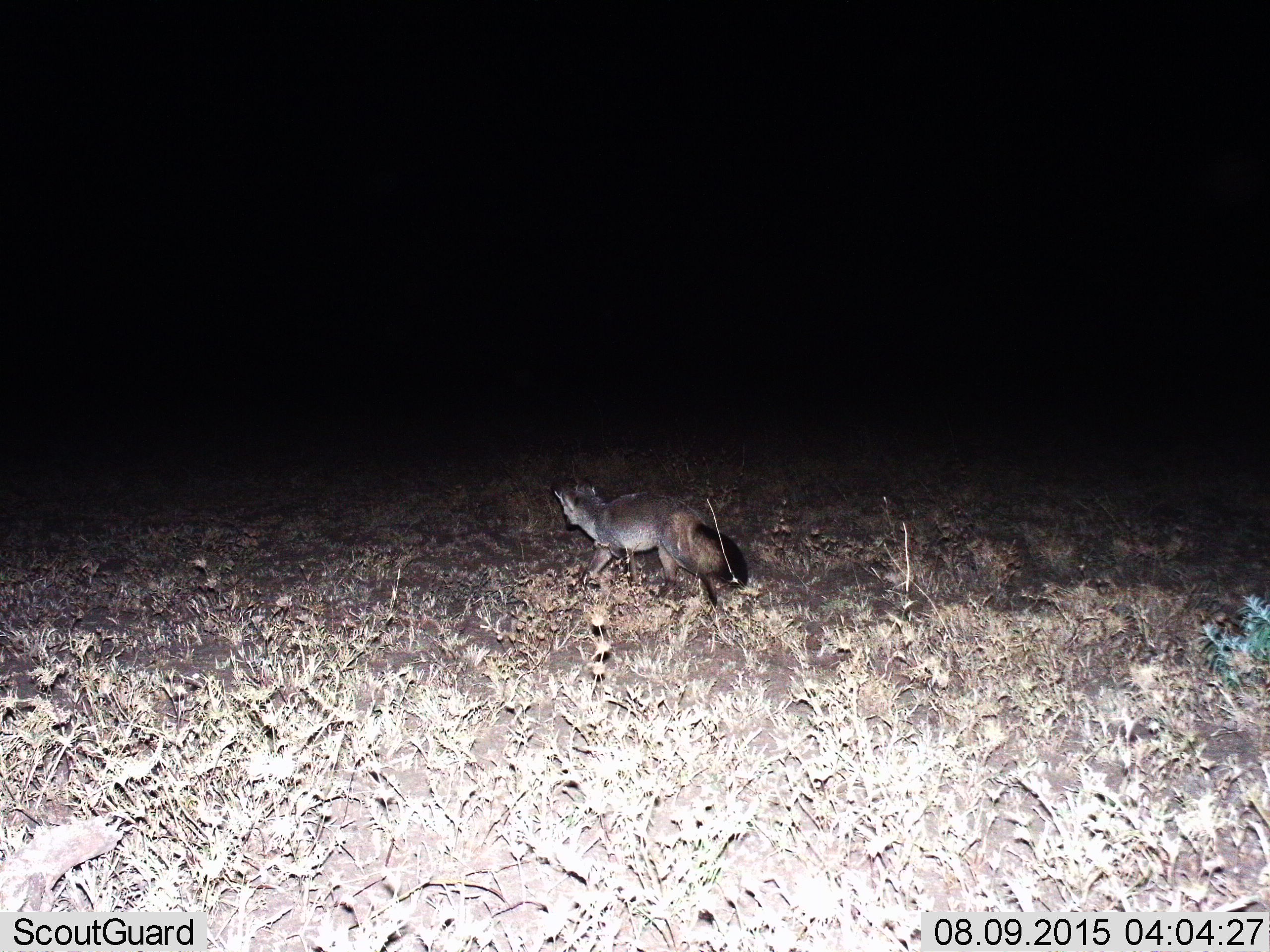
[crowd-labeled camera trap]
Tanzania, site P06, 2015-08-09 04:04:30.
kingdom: Animalia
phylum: Chordata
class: Mammalia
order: Carnivora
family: Canidae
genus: Otocyon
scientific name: Otocyon megalotis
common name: bat-eared fox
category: batearedfox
Batearedfox (bat-eared fox) (Otocyon megalotis), count 1. Behavior (volunteer vote fractions): standing 29%, resting 0%, moving 71%, interacting 0%. Young present (vote fraction): 0%. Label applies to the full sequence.